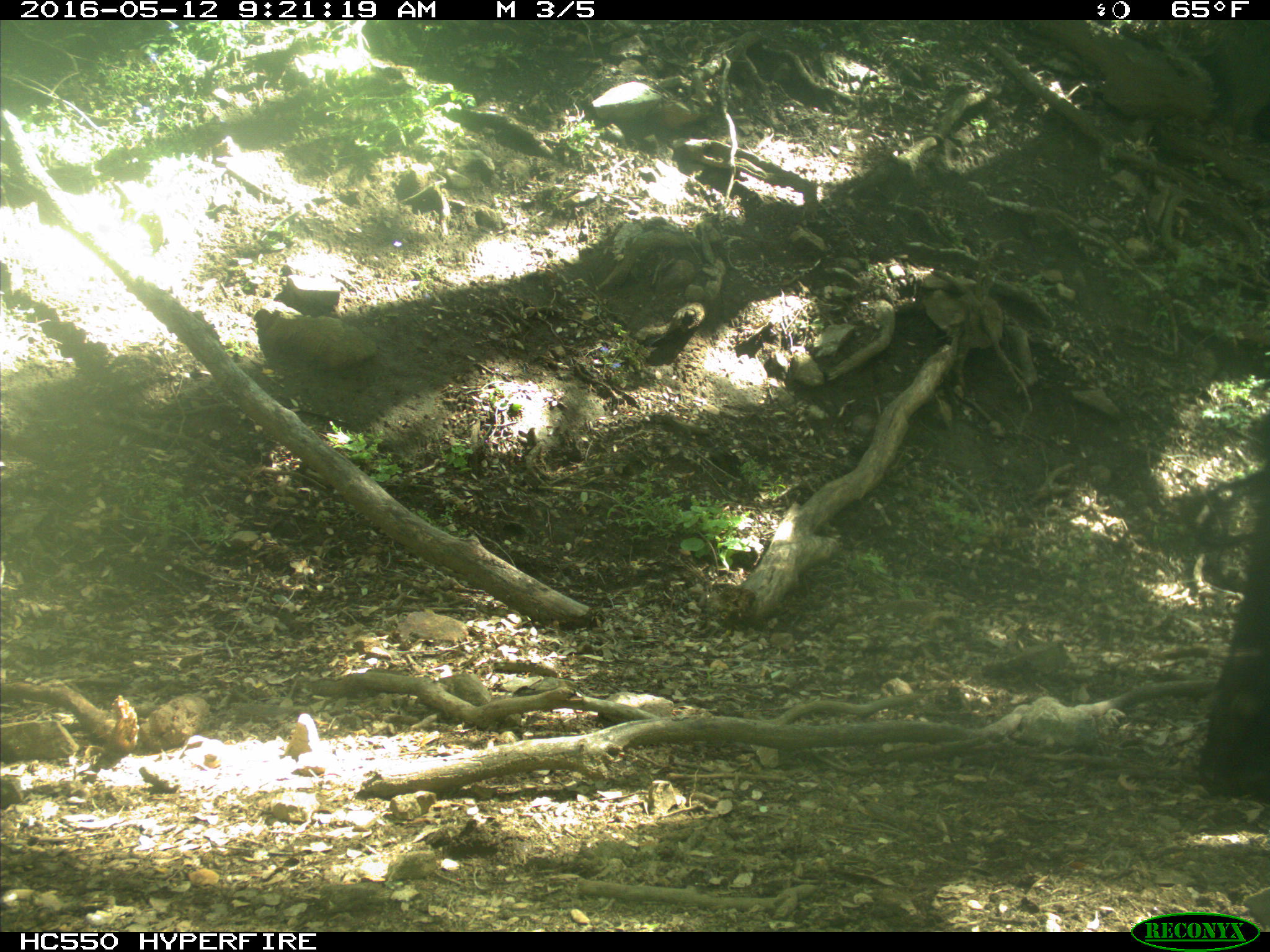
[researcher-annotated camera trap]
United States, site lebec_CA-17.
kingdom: Animalia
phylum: Chordata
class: Mammalia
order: Artiodactyla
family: Bovidae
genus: Bos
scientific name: Bos taurus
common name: domestic cow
Bos taurus (domestic cow).